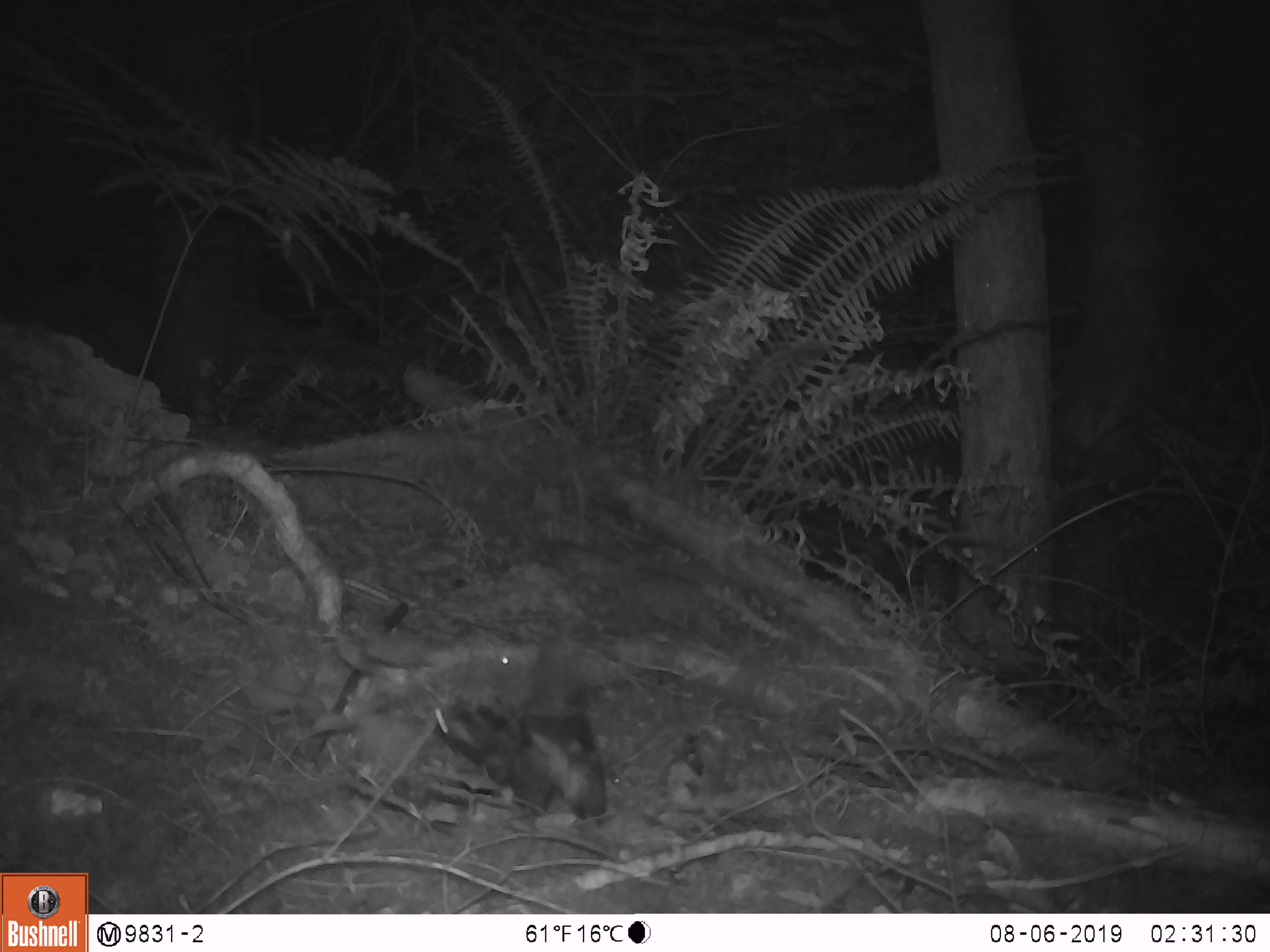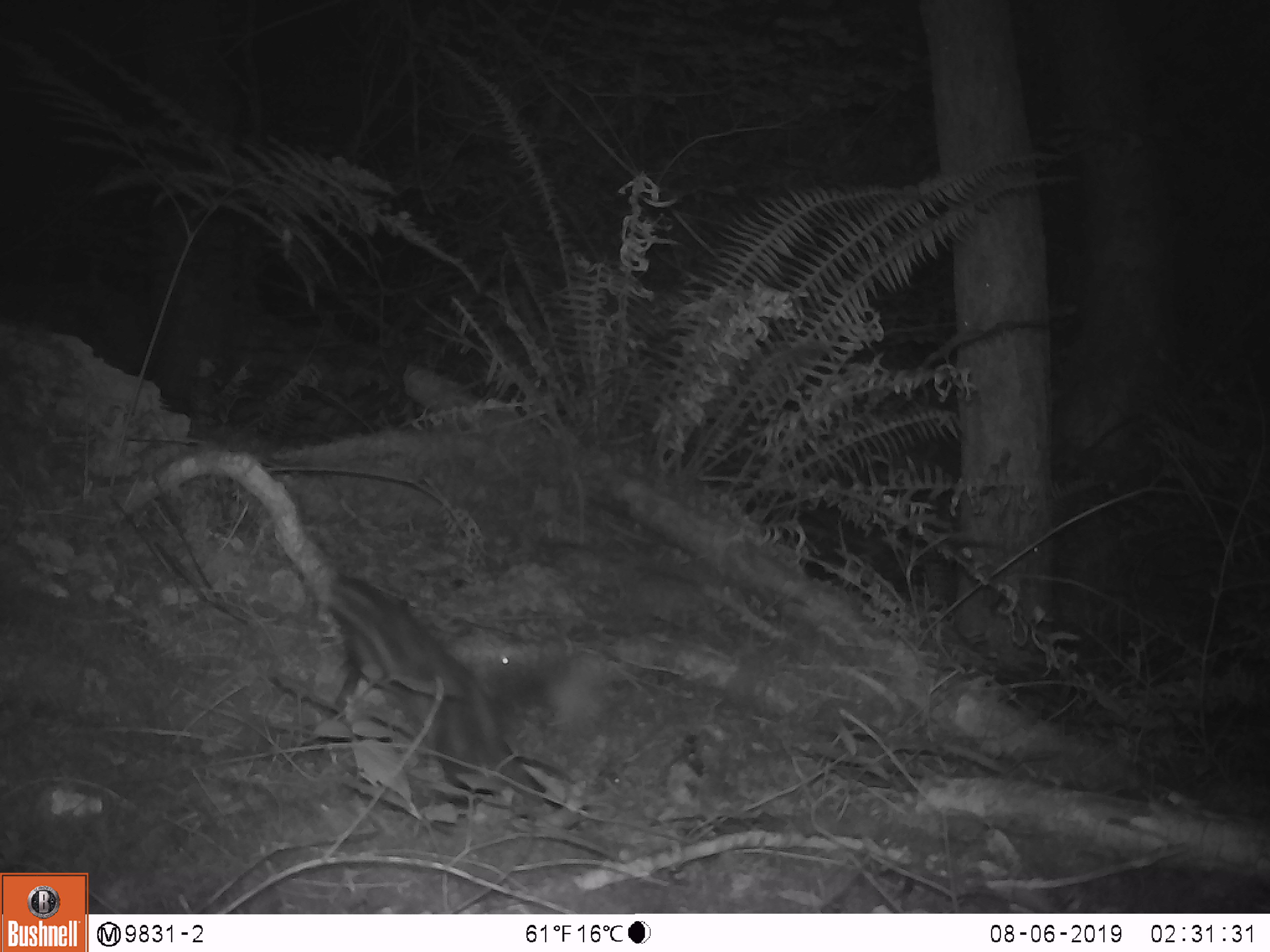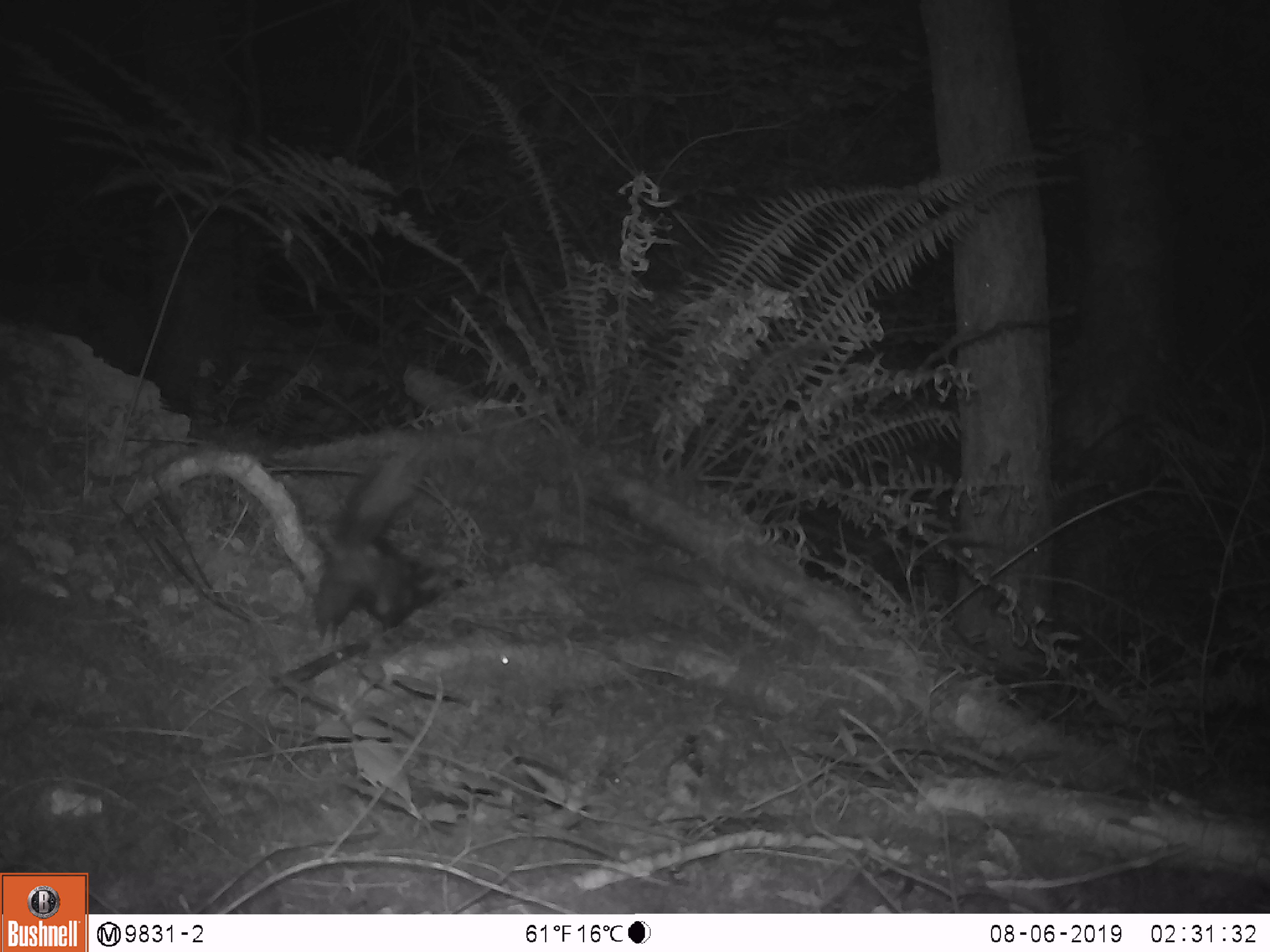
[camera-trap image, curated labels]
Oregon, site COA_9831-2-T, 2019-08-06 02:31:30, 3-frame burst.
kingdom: Animalia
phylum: Chordata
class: Mammalia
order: Carnivora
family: Mephitidae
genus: Spilogale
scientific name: Spilogale gracilis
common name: western spotted skunk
Western spotted skunk (Spilogale gracilis).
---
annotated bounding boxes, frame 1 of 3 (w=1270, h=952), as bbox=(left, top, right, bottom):
western spotted skunk: bbox=(430, 649, 623, 831)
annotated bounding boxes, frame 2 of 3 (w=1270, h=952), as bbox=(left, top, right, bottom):
western spotted skunk: bbox=(324, 571, 596, 809)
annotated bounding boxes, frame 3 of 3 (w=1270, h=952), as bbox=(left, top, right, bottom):
western spotted skunk: bbox=(312, 449, 466, 641)